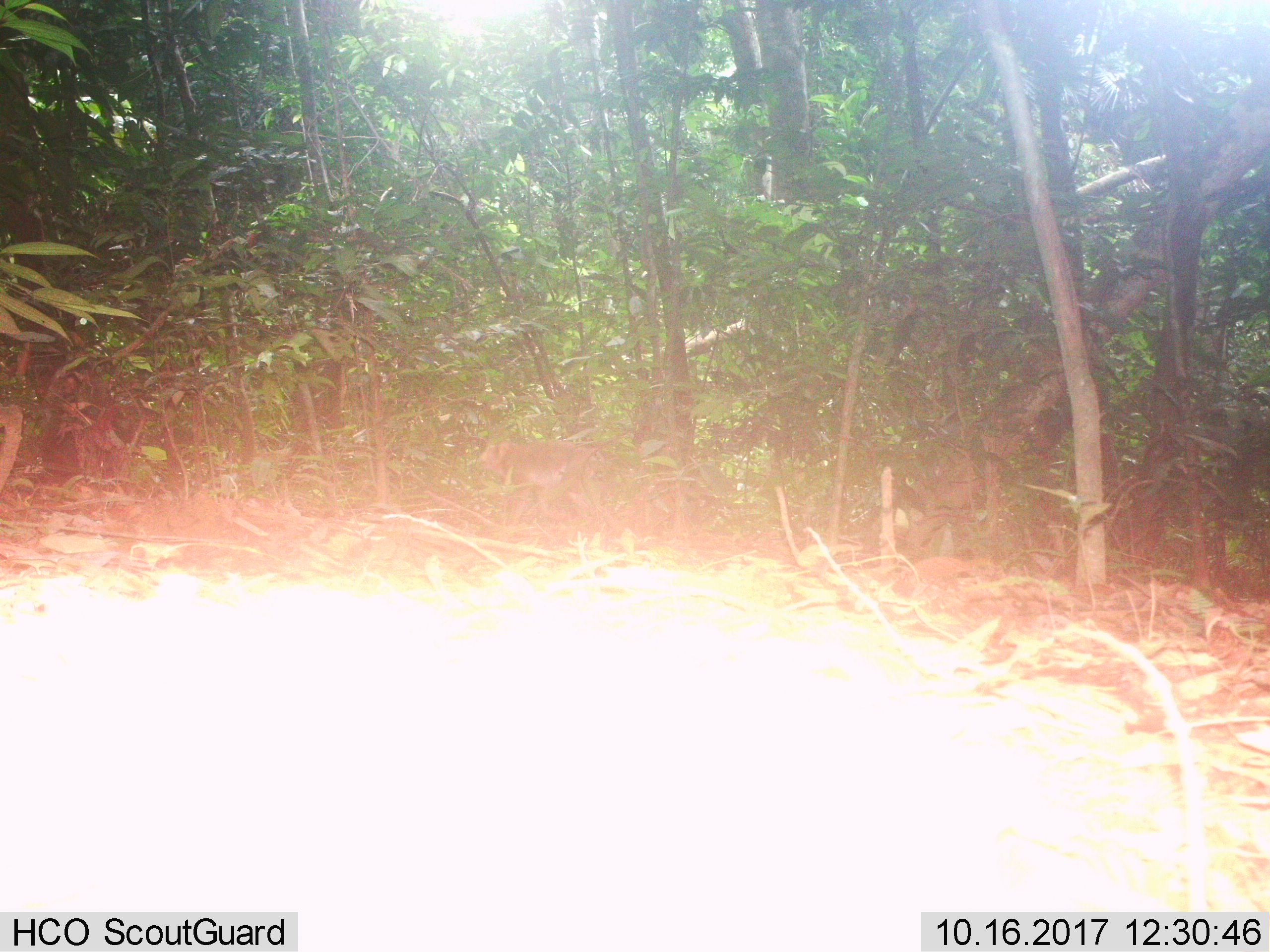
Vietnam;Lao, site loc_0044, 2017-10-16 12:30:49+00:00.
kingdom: Animalia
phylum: Chordata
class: Mammalia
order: Primates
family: Cercopithecidae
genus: Macaca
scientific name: Macaca nemestrina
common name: pig-tailed macaque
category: pig tailed macaque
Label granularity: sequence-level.